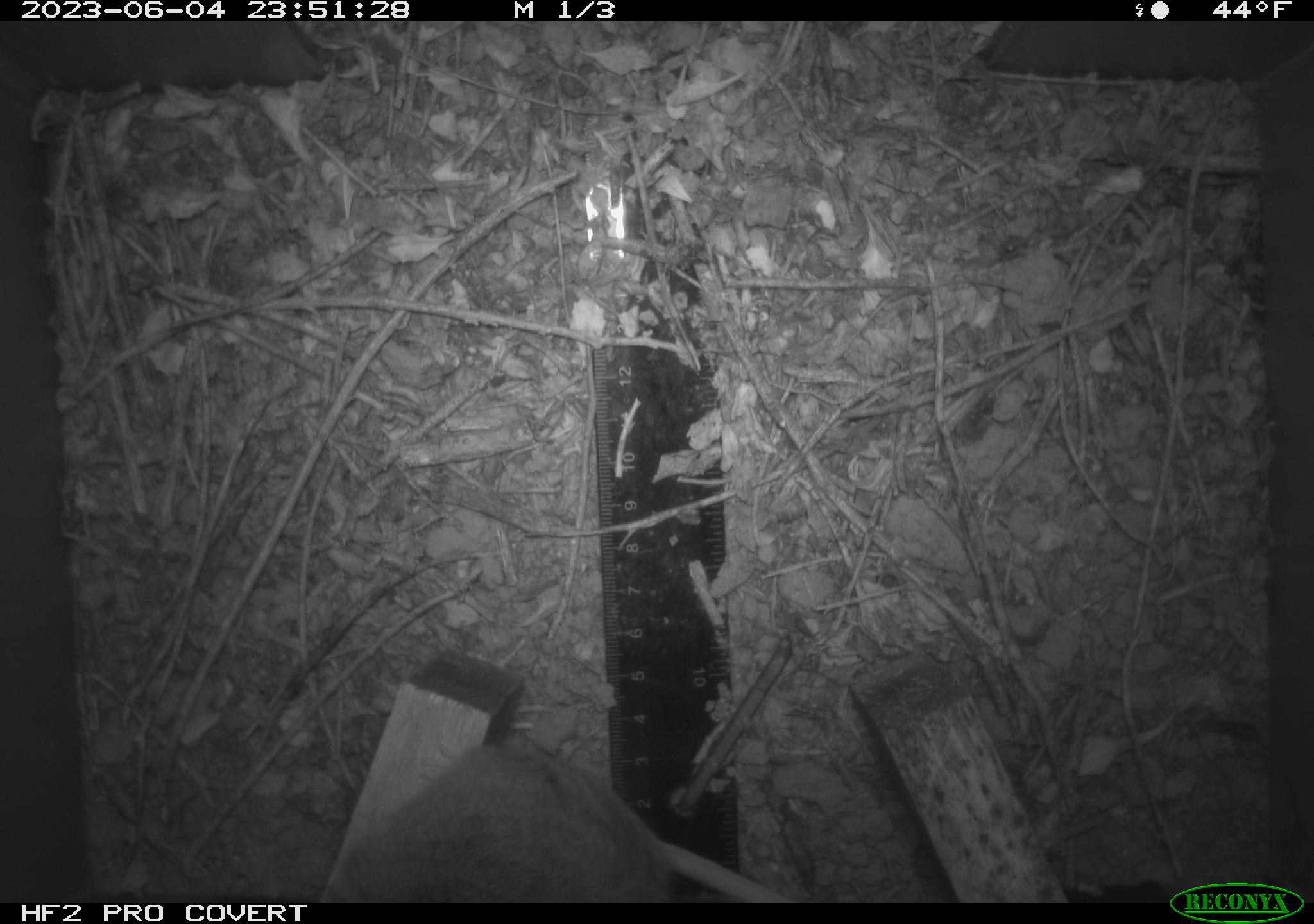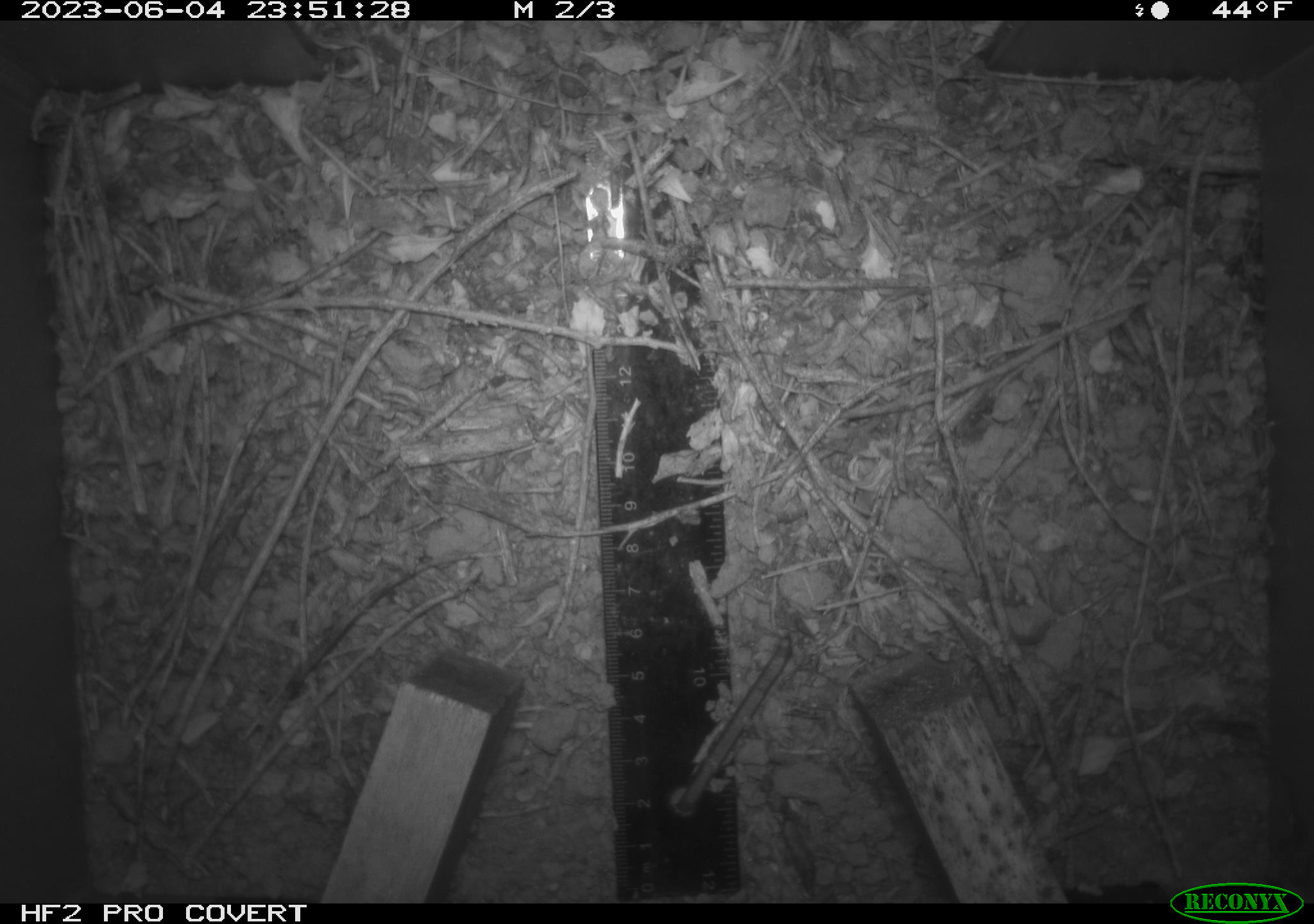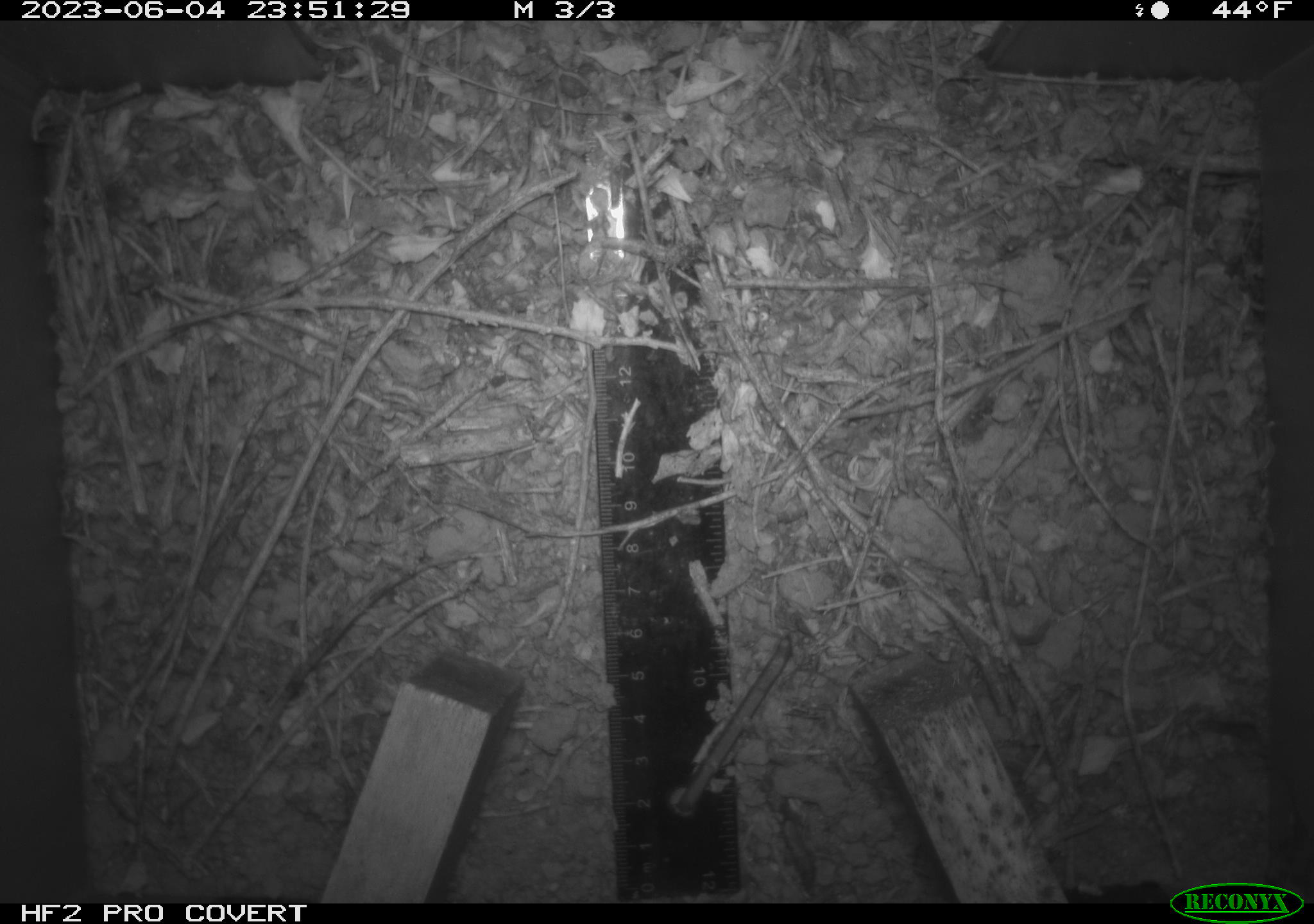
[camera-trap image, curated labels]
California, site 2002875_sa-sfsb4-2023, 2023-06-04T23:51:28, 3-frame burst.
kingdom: Animalia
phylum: Chordata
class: Mammalia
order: Rodentia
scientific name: Rodentia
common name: mouse species